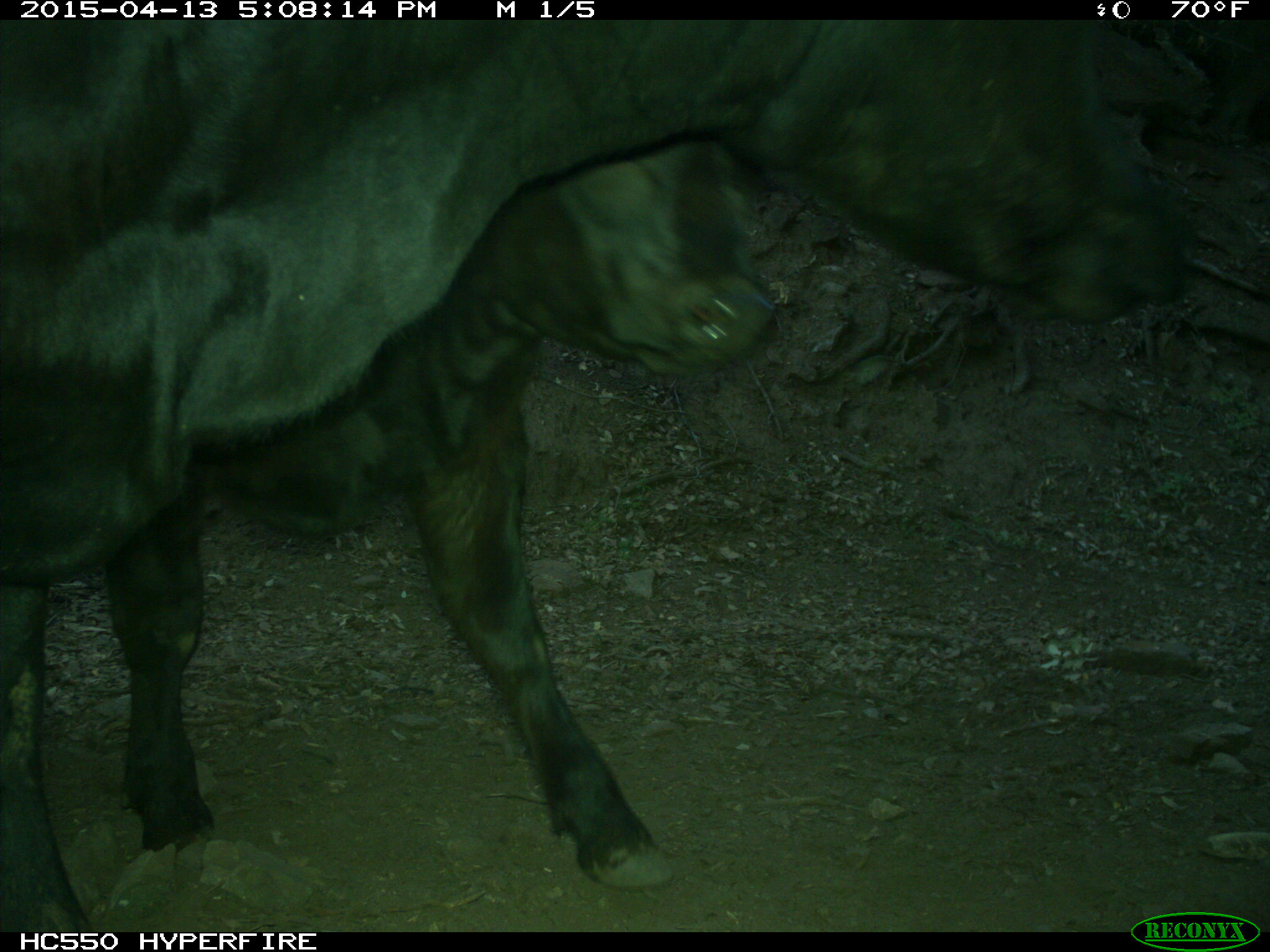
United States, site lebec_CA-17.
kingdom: Animalia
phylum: Chordata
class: Mammalia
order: Artiodactyla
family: Bovidae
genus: Bos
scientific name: Bos taurus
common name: domestic cow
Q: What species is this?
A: Bos taurus (domestic cow).